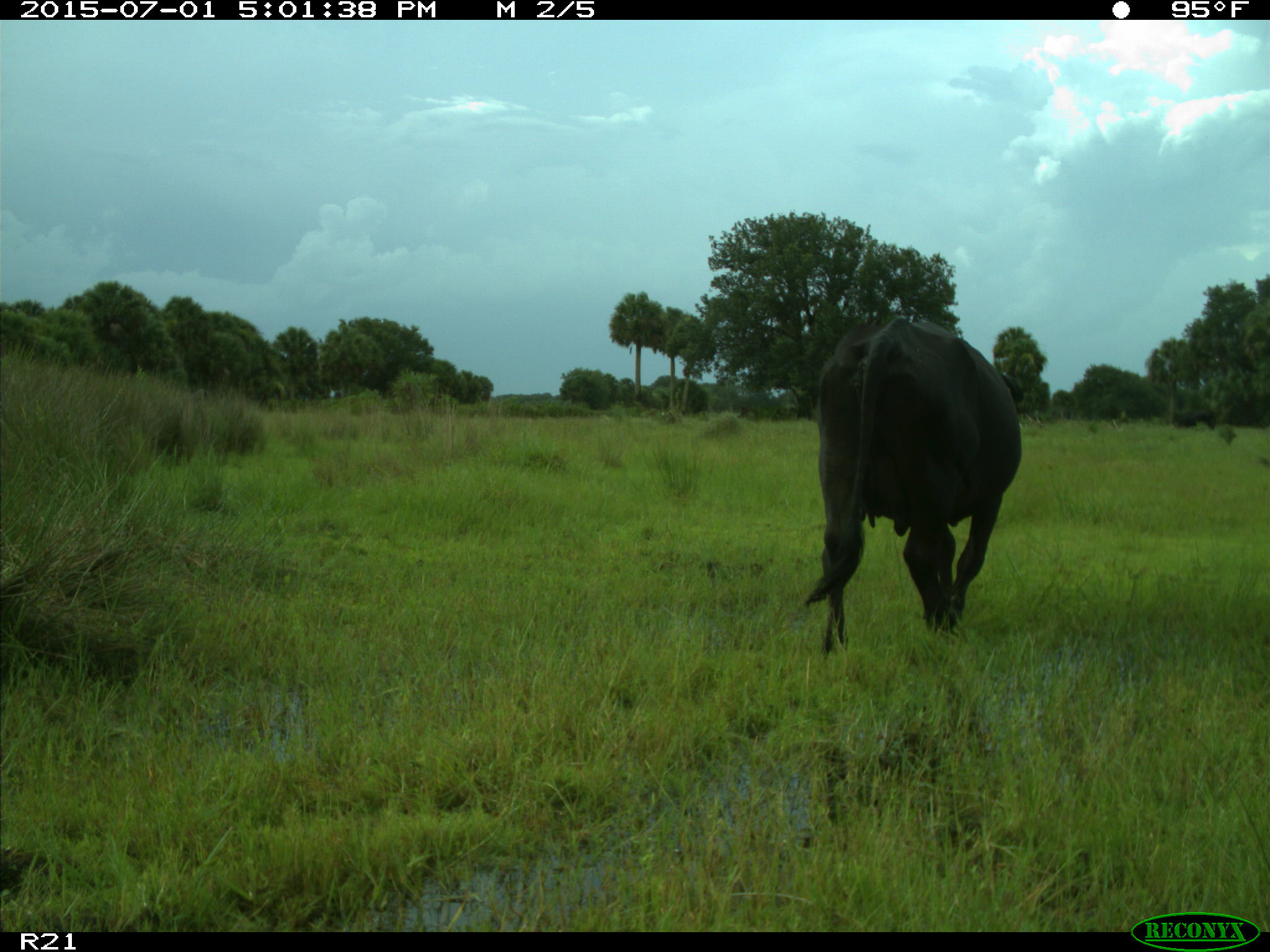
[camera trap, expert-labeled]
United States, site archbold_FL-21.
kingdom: Animalia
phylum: Chordata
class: Mammalia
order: Artiodactyla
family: Bovidae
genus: Bos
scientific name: Bos taurus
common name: domestic cow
Bos taurus (domestic cow).